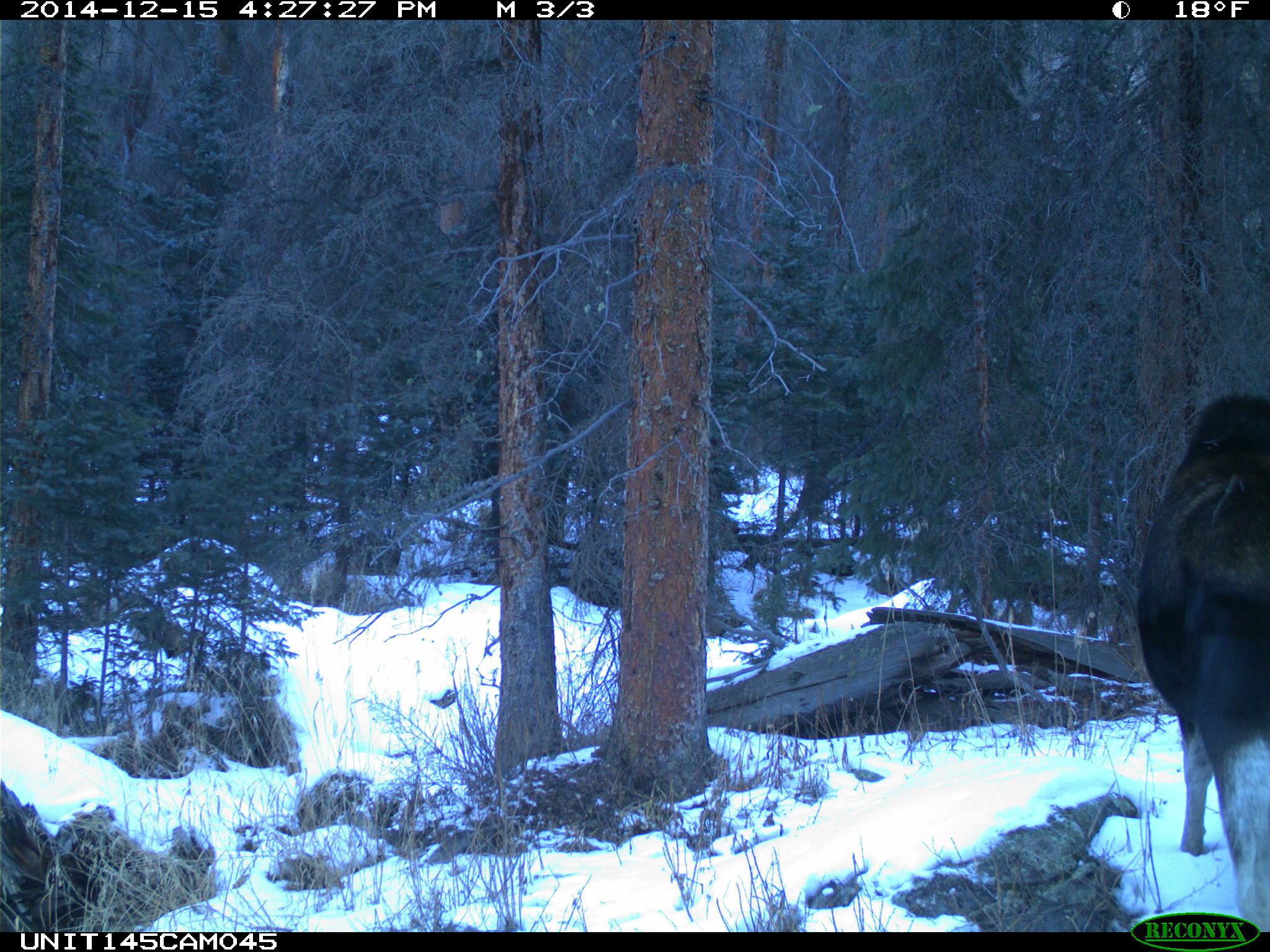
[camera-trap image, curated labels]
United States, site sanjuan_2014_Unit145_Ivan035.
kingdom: Animalia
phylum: Chordata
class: Mammalia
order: Artiodactyla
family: Cervidae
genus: Alces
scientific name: Alces alces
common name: moose